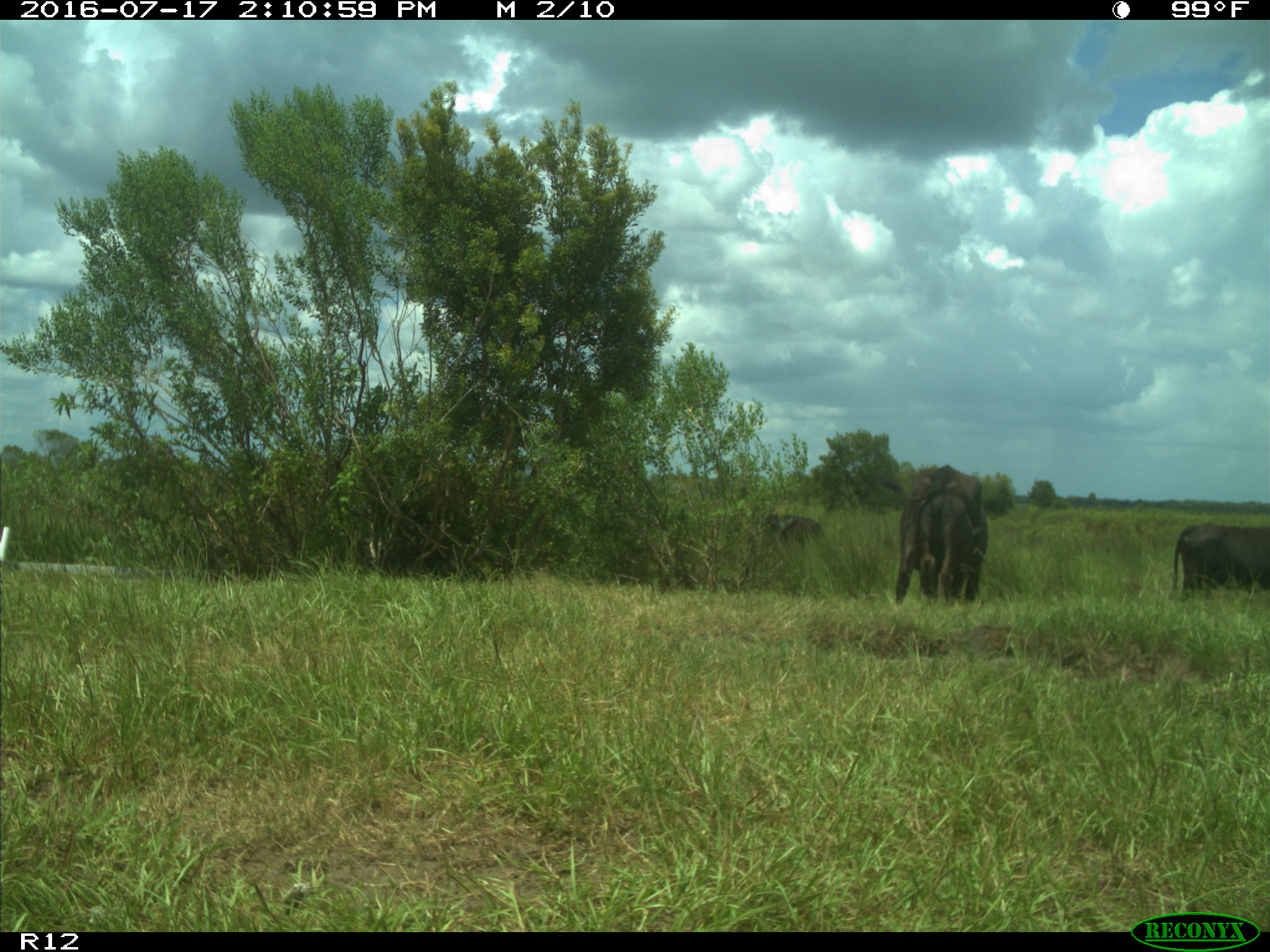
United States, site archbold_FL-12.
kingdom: Animalia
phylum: Chordata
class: Mammalia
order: Artiodactyla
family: Bovidae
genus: Bos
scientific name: Bos taurus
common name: domestic cow